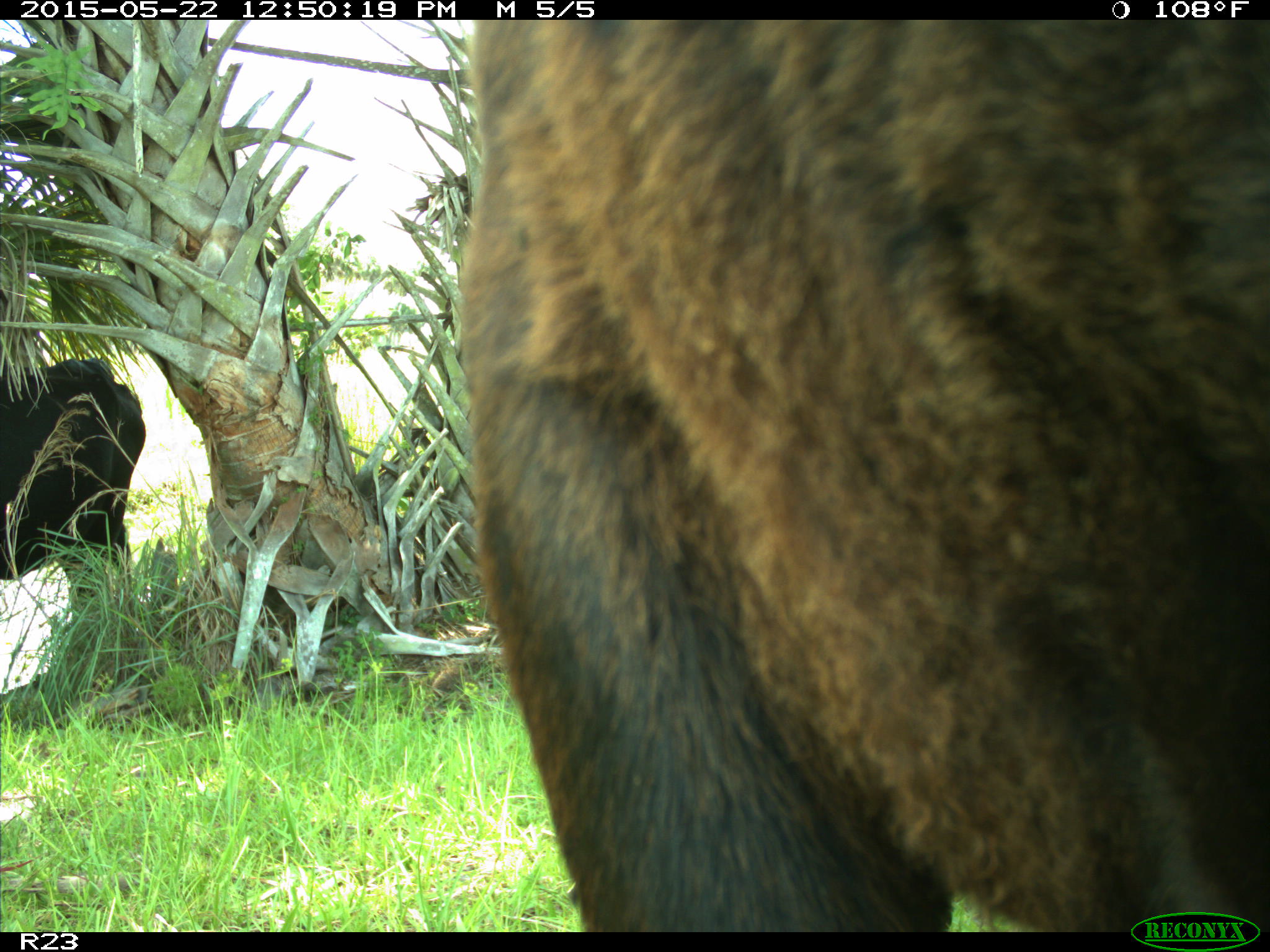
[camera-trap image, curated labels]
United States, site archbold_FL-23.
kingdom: Animalia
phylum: Chordata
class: Mammalia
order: Artiodactyla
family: Bovidae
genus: Bos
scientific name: Bos taurus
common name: domestic cow